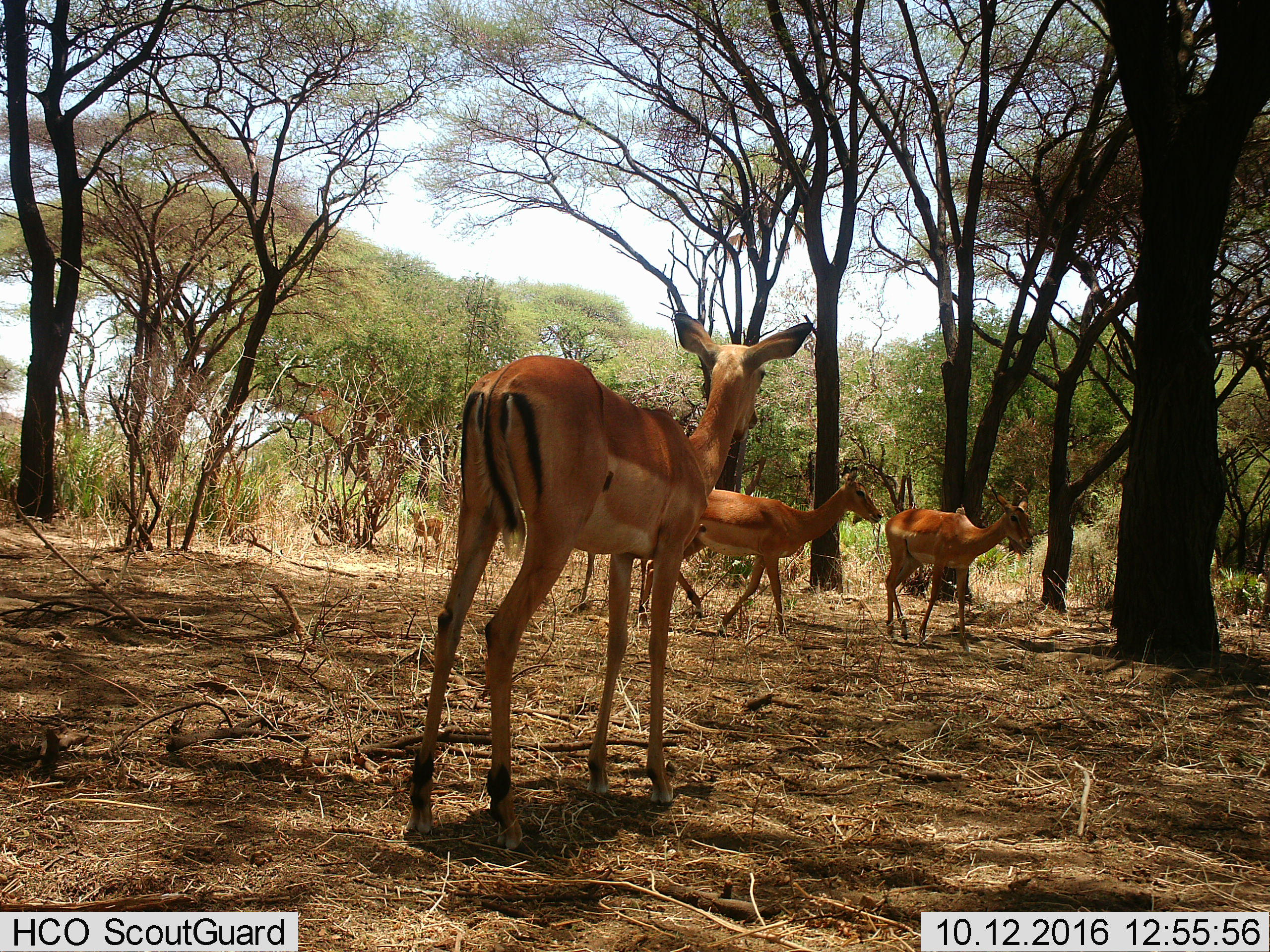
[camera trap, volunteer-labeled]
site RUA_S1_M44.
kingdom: Animalia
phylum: Chordata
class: Mammalia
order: Artiodactyla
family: Bovidae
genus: Aepyceros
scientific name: Aepyceros melampus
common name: impala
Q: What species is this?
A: Impala (Aepyceros melampus).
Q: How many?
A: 4.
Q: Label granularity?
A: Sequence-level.